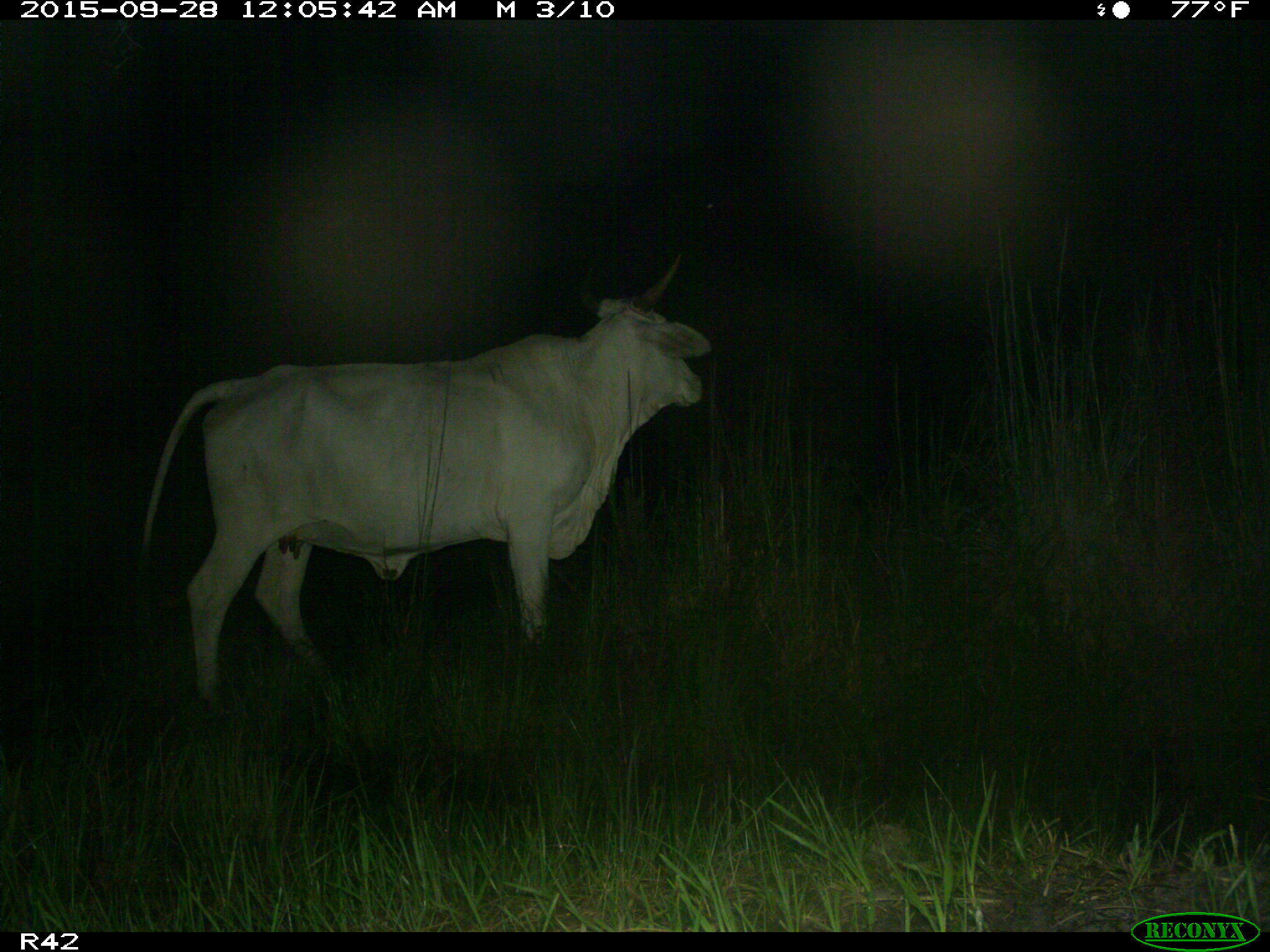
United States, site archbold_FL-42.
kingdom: Animalia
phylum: Chordata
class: Mammalia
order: Artiodactyla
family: Bovidae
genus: Bos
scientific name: Bos taurus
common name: domestic cow